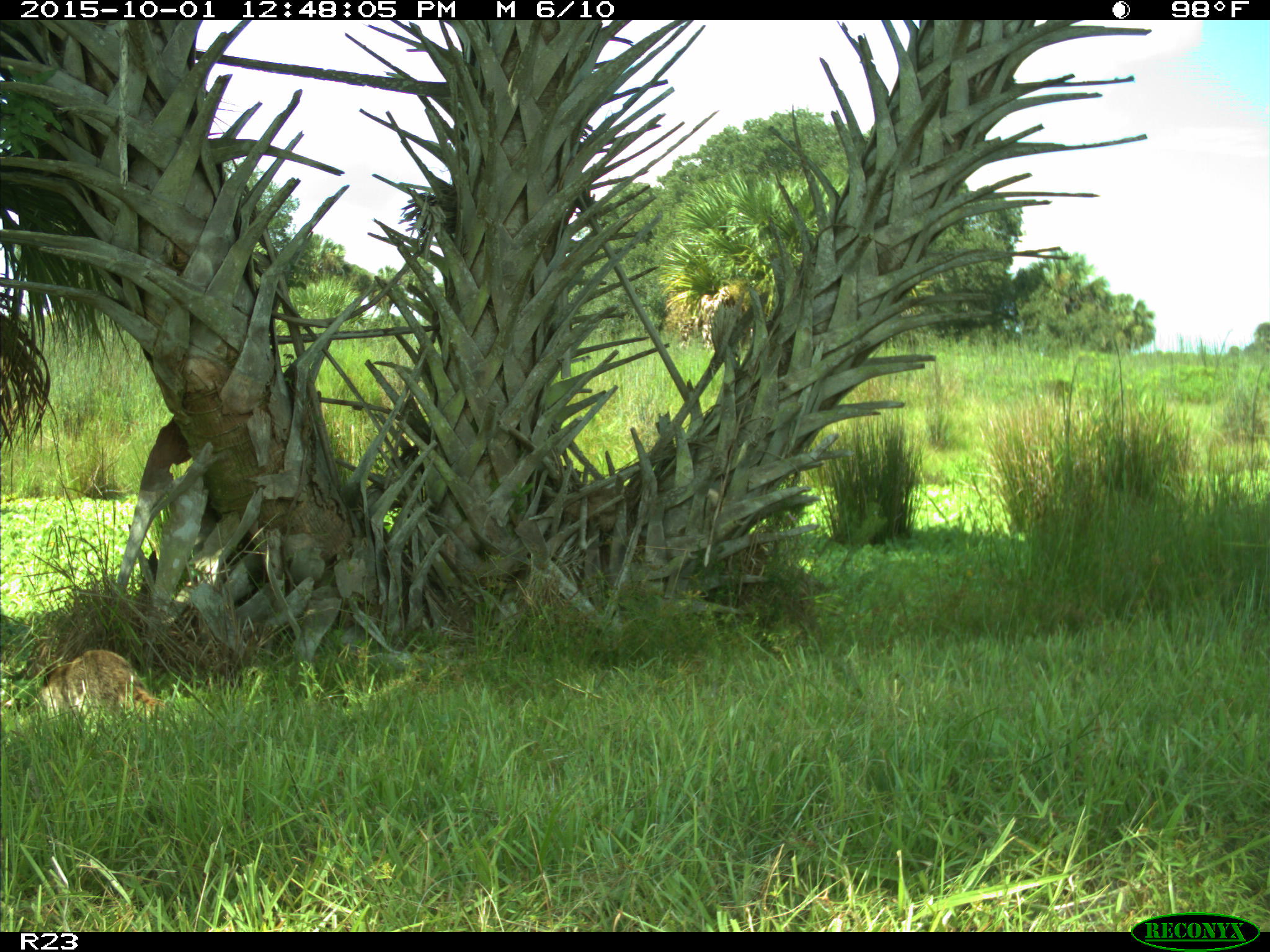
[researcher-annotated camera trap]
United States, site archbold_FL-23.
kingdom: Animalia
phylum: Chordata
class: Mammalia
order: Carnivora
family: Procyonidae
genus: Procyon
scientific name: Procyon lotor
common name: common raccoon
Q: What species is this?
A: Procyon lotor (common raccoon).